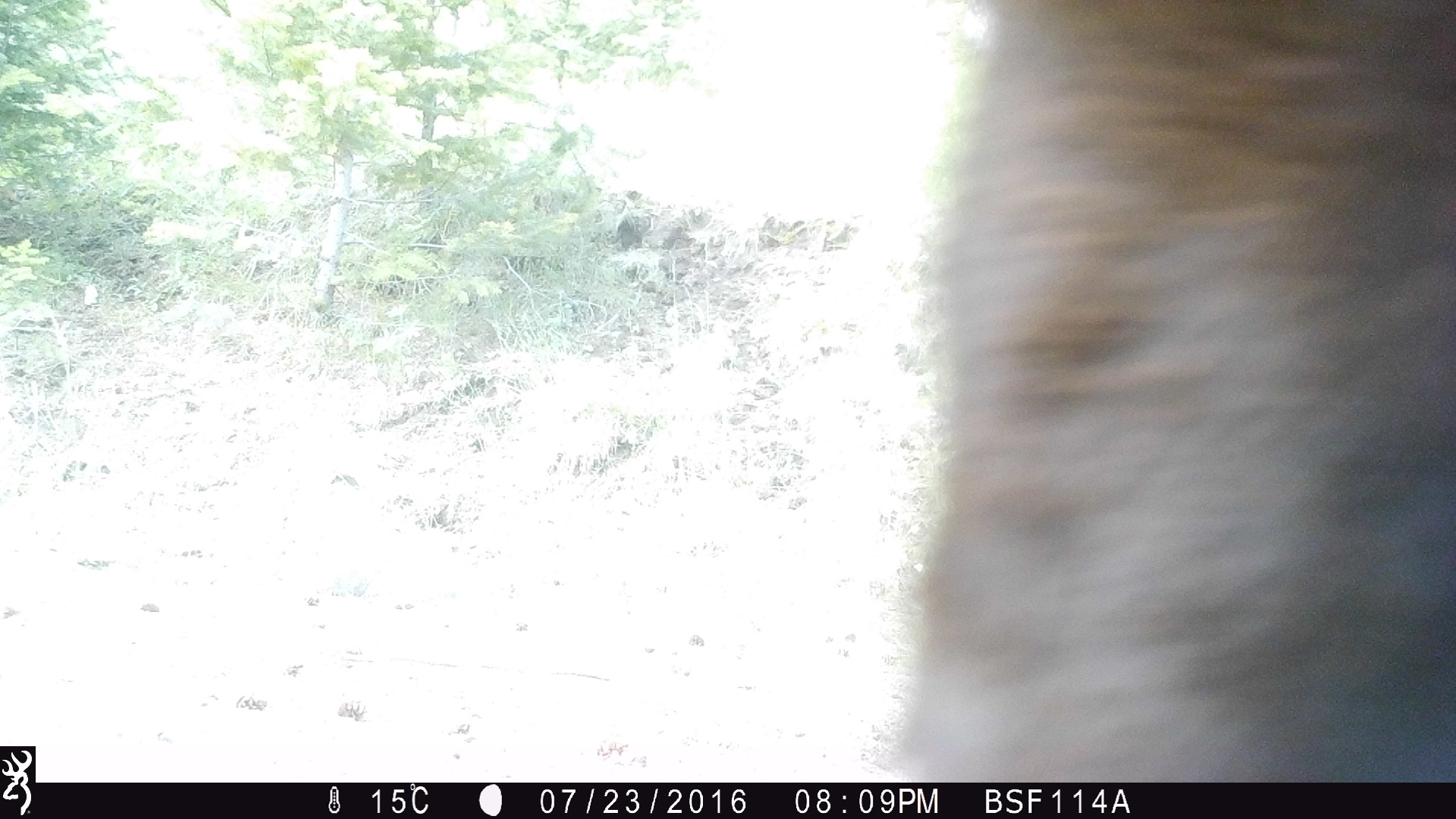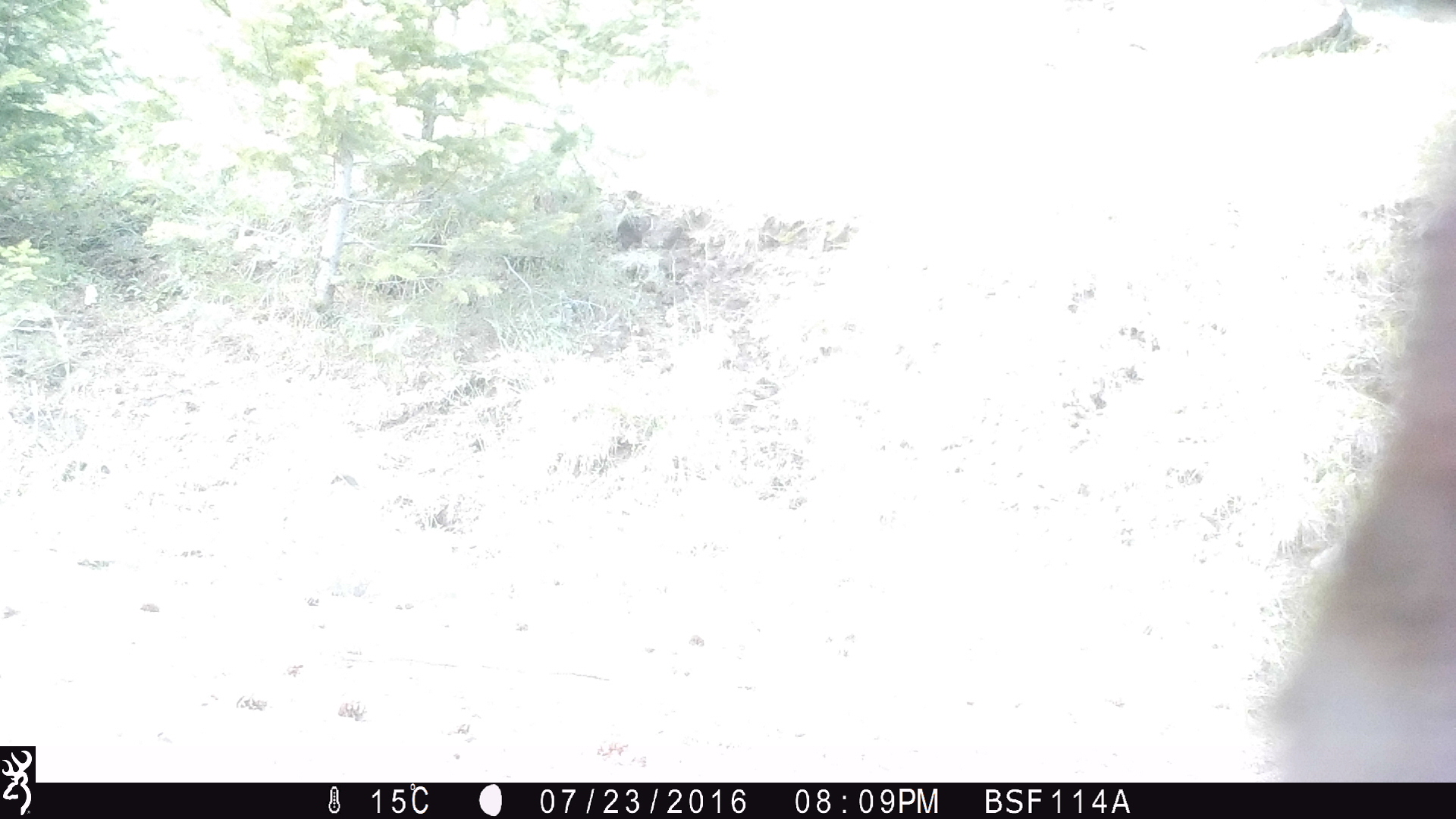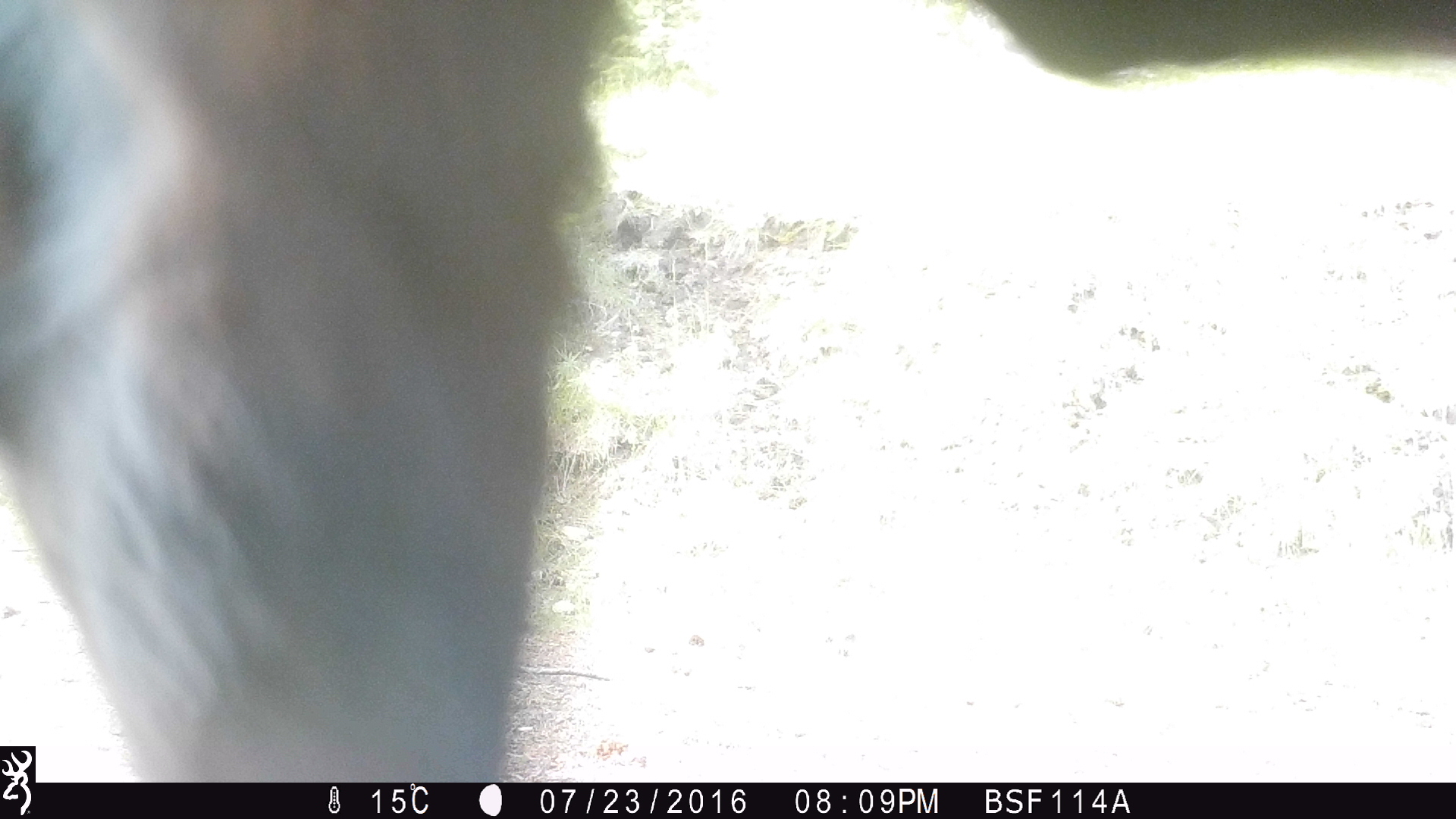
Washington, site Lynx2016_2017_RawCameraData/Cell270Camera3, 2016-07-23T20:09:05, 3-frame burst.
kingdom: Animalia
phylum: Chordata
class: Mammalia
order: Artiodactyla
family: Bovidae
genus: Bos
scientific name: Bos taurus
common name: domestic cattle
Domestic cattle (Bos taurus). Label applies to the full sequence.